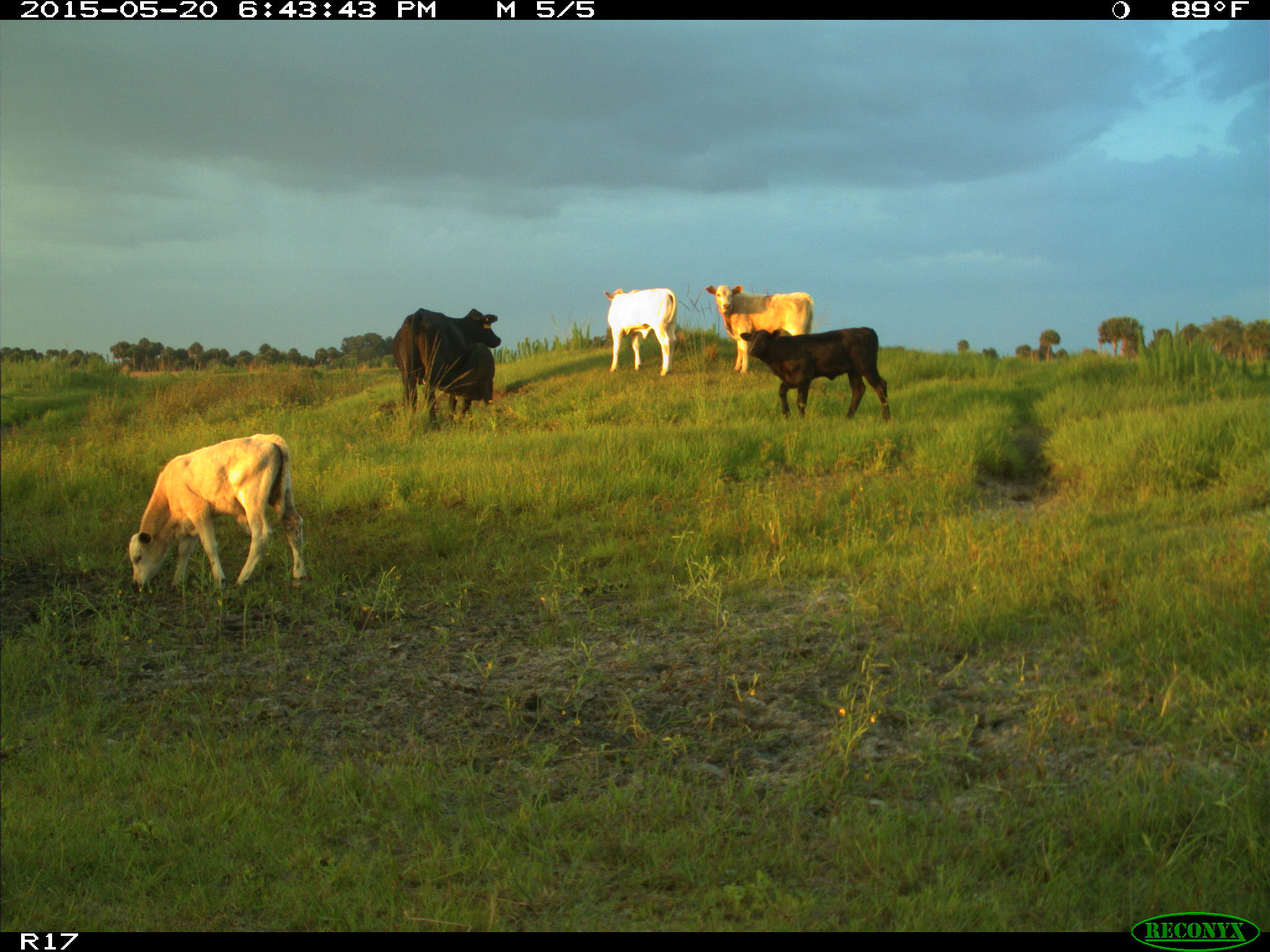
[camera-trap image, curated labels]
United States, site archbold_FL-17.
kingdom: Animalia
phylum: Chordata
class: Mammalia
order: Artiodactyla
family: Bovidae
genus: Bos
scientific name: Bos taurus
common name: domestic cow